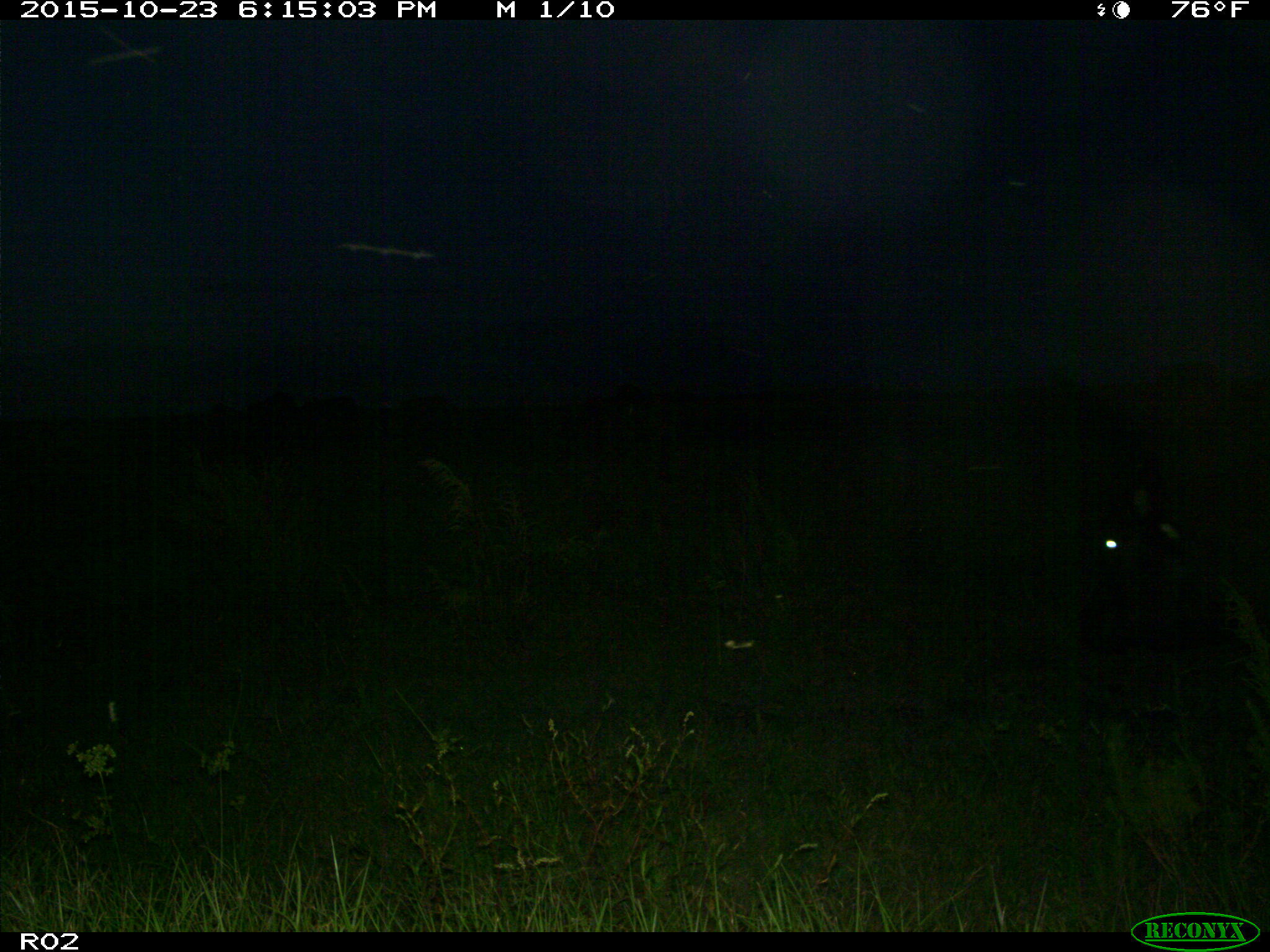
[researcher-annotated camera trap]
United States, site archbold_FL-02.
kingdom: Animalia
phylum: Chordata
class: Mammalia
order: Artiodactyla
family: Bovidae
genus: Bos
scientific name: Bos taurus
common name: domestic cow